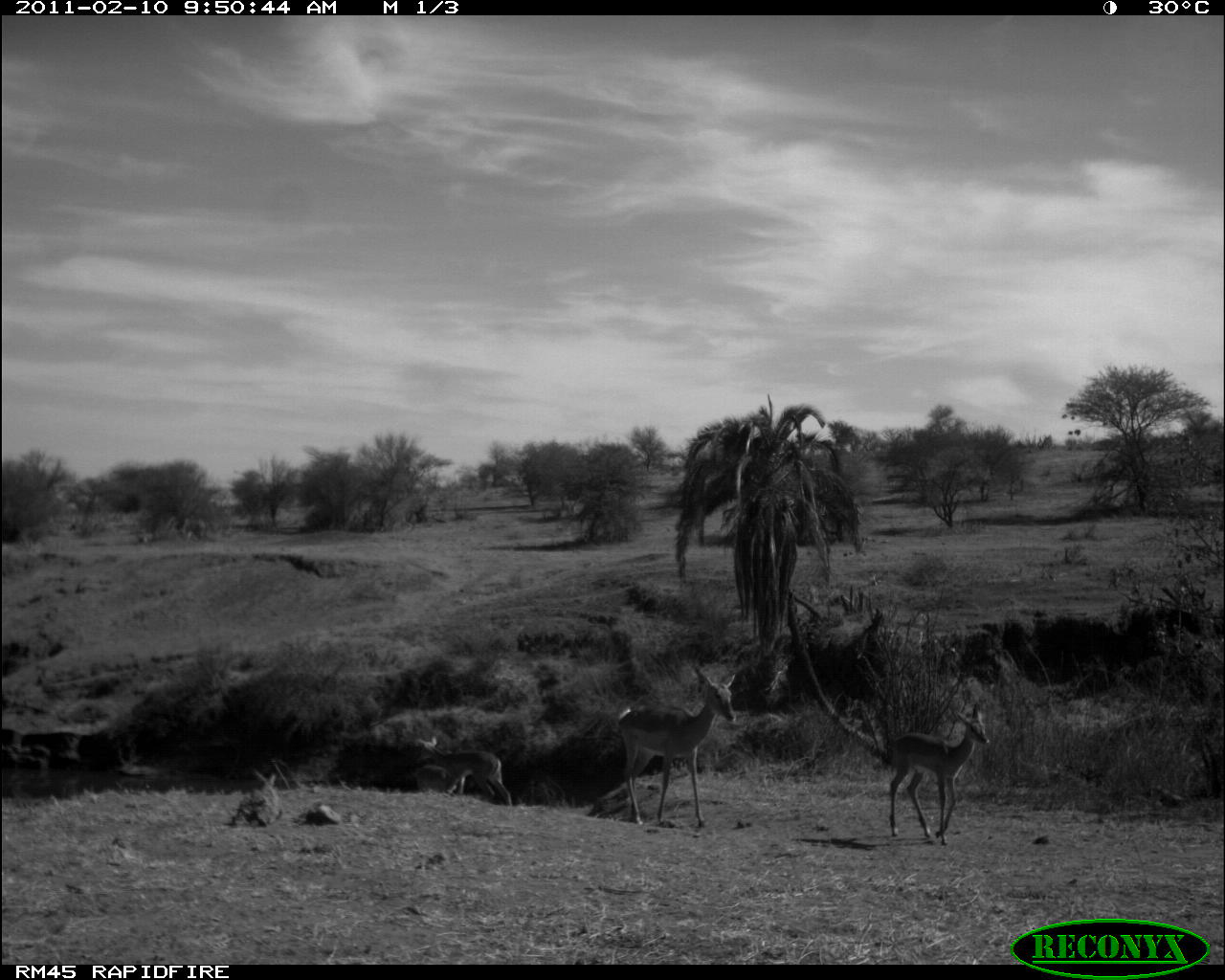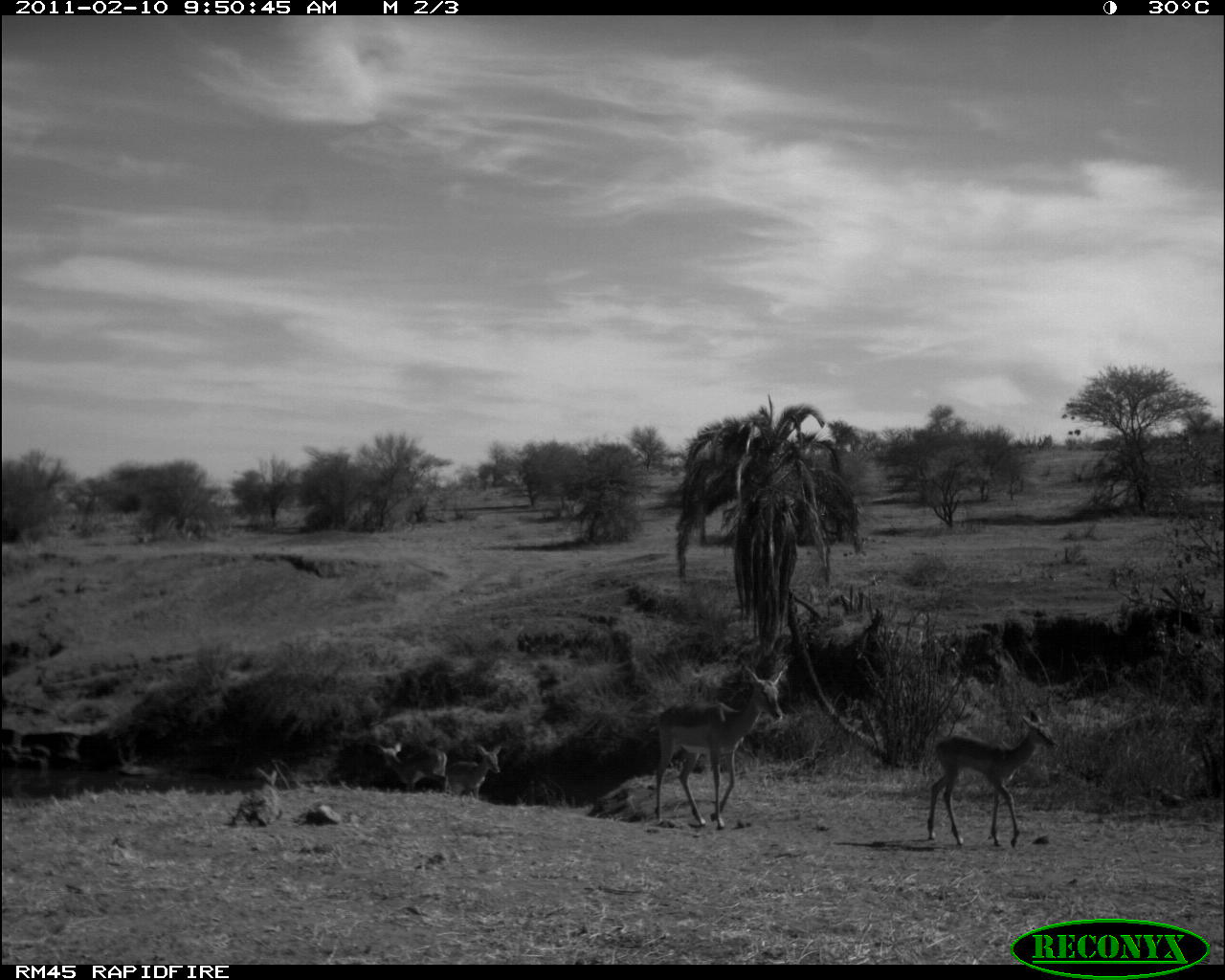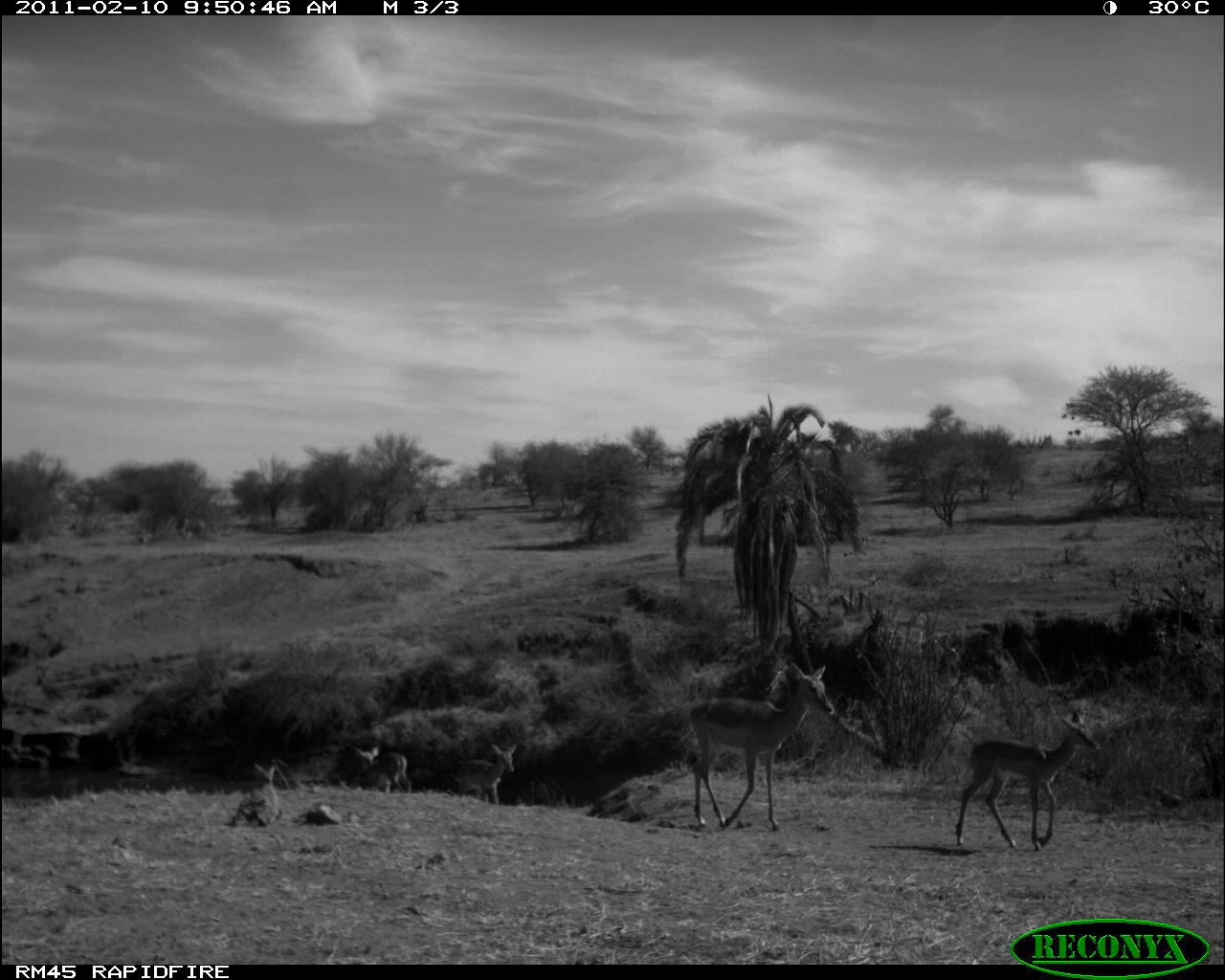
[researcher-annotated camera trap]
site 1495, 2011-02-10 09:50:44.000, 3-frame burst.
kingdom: Animalia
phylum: Chordata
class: Mammalia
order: Artiodactyla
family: Bovidae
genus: Aepyceros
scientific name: Aepyceros melampus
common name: impala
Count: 4.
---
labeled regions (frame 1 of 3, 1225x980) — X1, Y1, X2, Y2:
aepyceros melampus: 617, 666, 736, 828; 888, 703, 991, 844; 415, 733, 510, 805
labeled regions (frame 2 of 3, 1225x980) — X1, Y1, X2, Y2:
aepyceros melampus: 646, 664, 787, 828; 927, 710, 1056, 847; 378, 742, 449, 793; 440, 743, 501, 799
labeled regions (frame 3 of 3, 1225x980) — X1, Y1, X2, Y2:
aepyceros melampus: 689, 661, 835, 831; 955, 709, 1101, 851; 449, 743, 516, 804; 355, 745, 412, 793